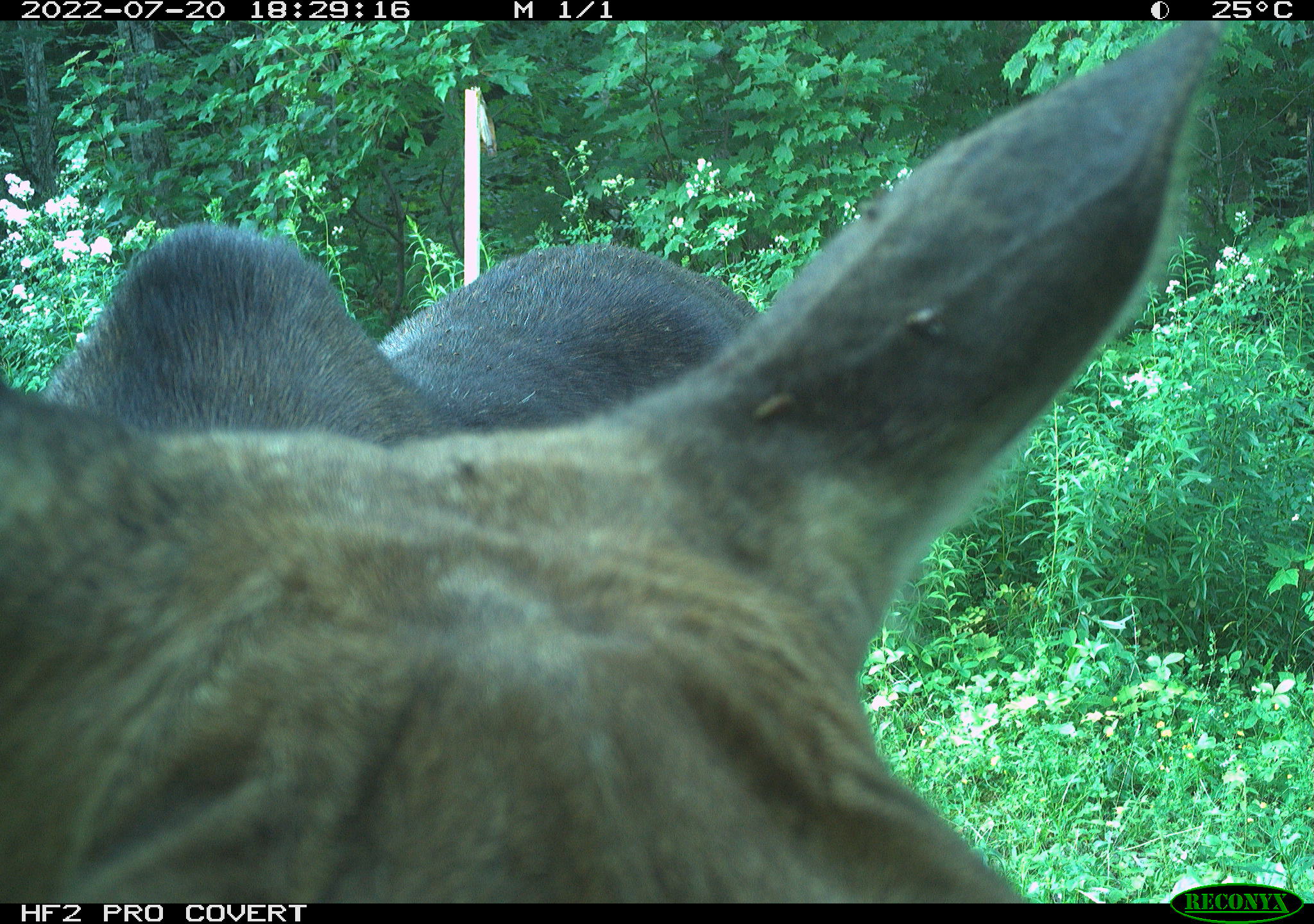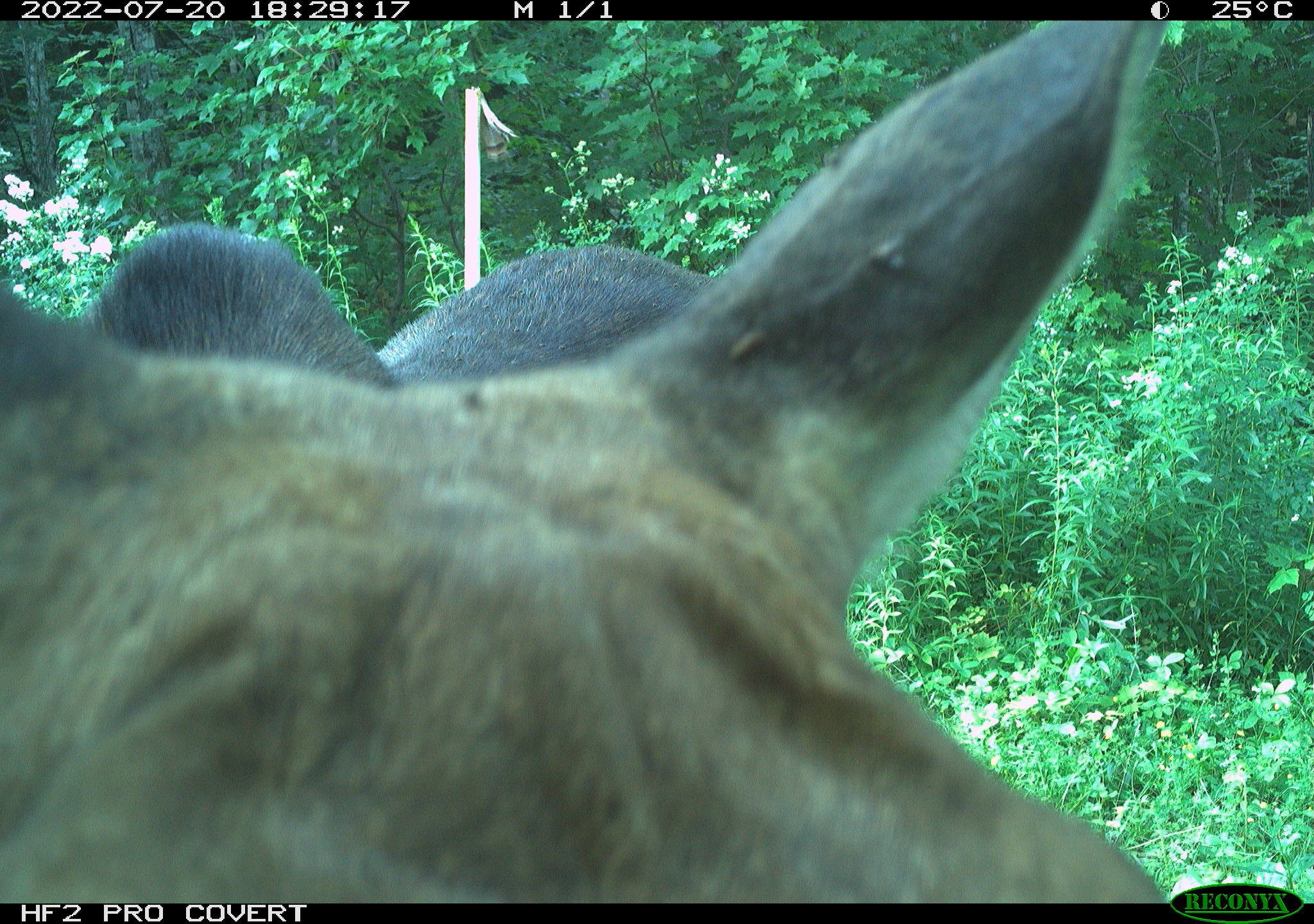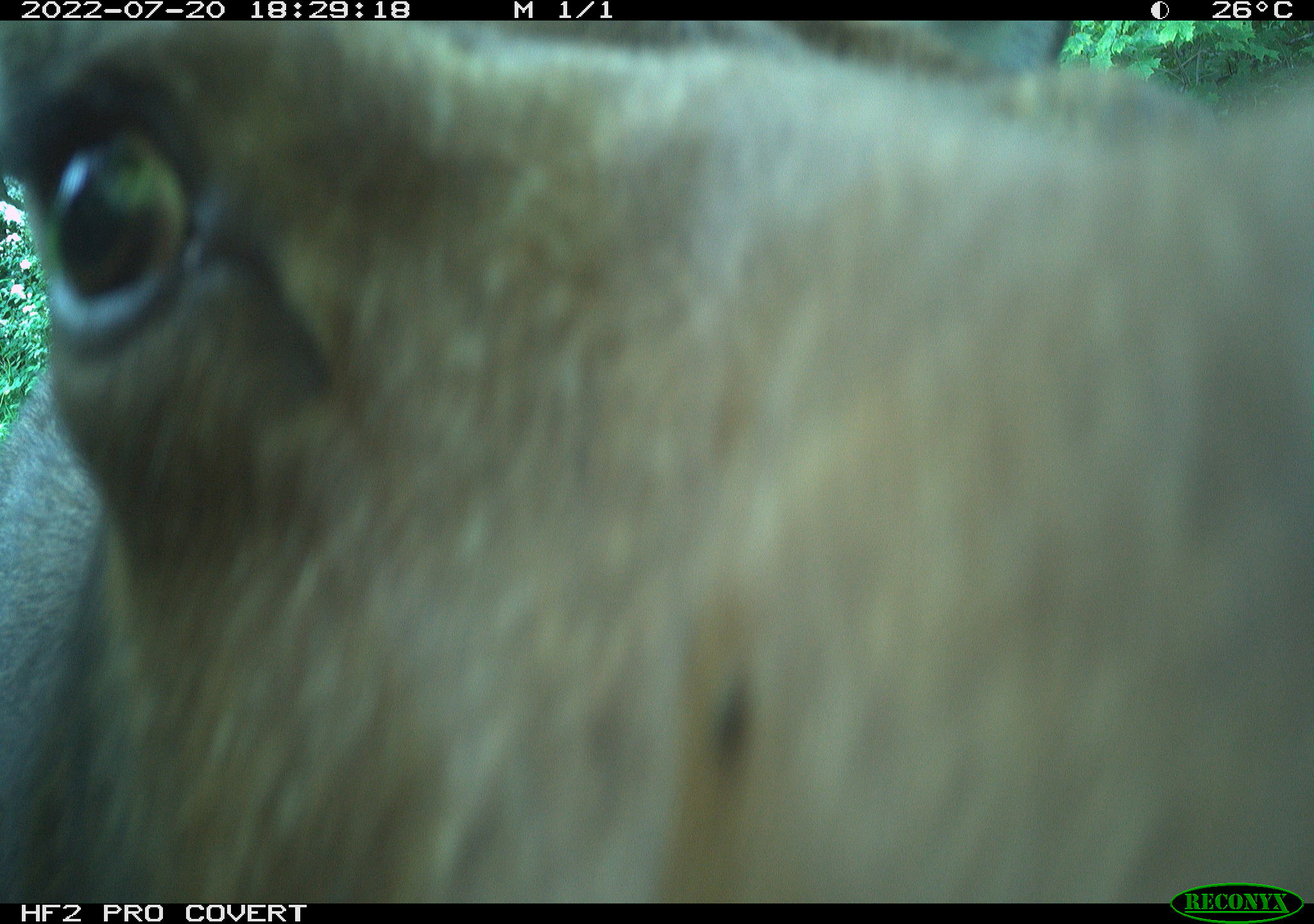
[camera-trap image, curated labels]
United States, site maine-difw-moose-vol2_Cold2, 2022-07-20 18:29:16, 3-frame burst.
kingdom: Animalia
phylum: Chordata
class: Mammalia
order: Artiodactyla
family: Cervidae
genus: Alces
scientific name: Alces alces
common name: moose